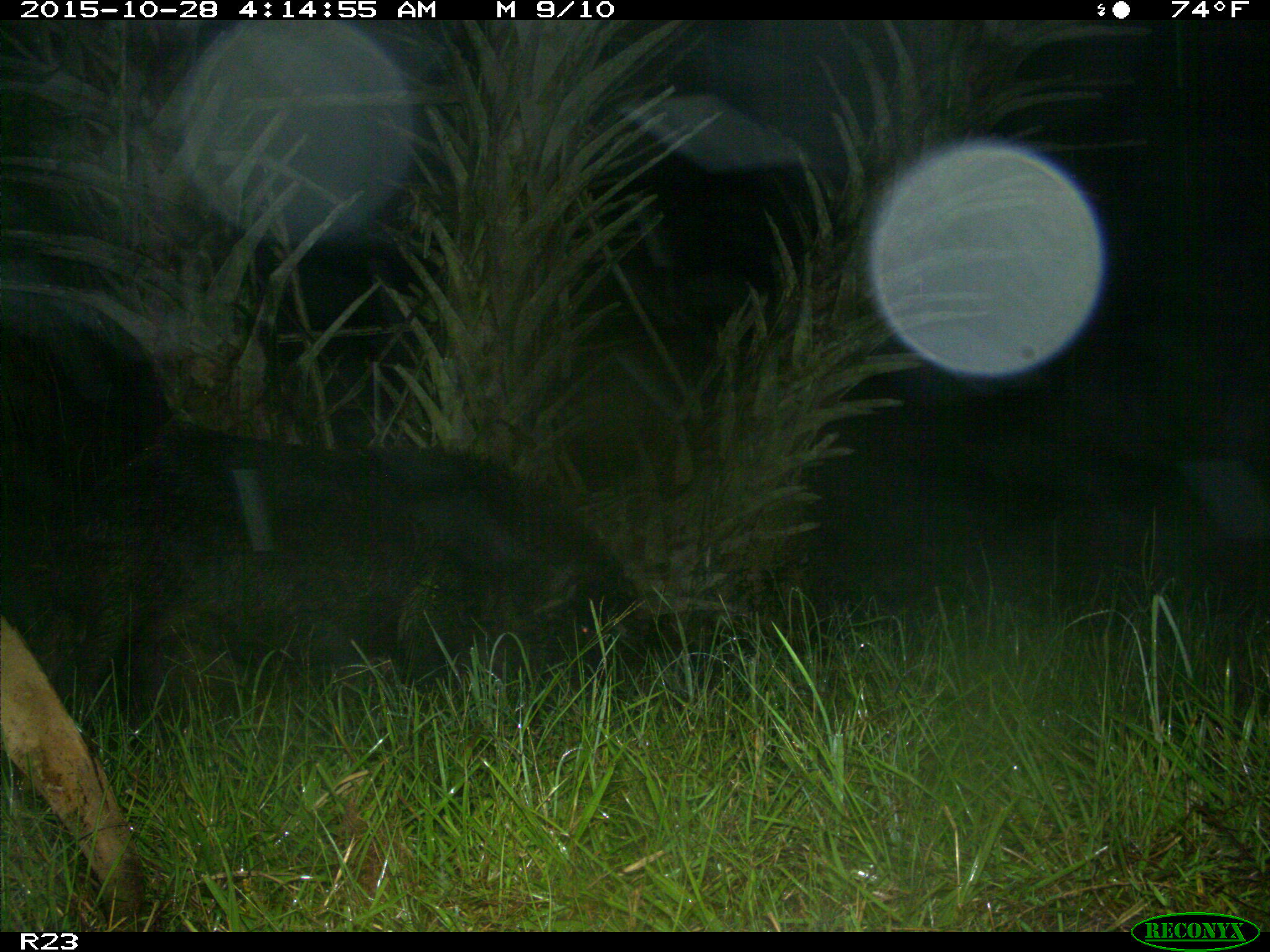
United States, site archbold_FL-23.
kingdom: Animalia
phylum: Chordata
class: Mammalia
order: Artiodactyla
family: Suidae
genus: Sus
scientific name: Sus scrofa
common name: wild boar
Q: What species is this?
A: Sus scrofa (wild boar).